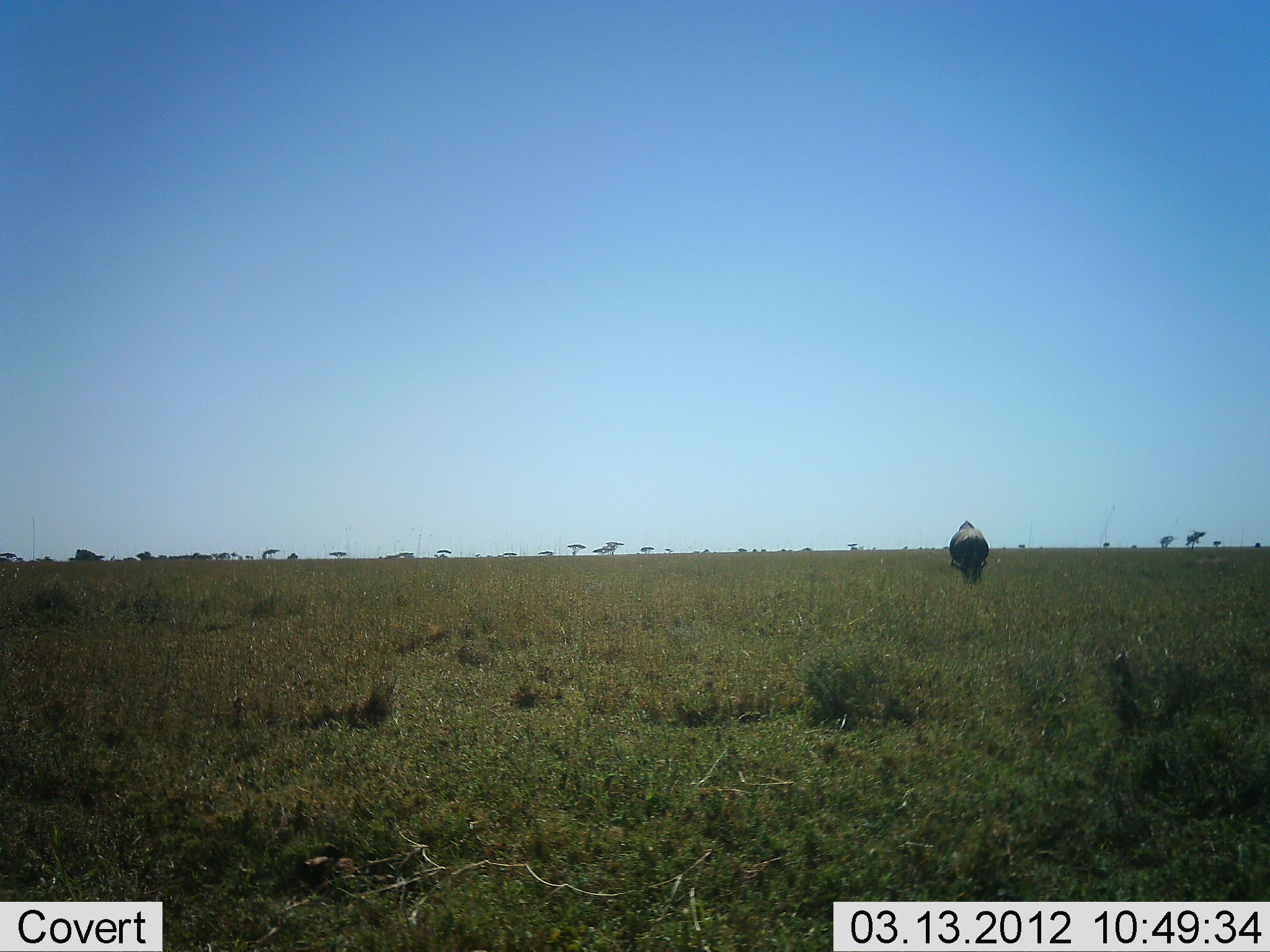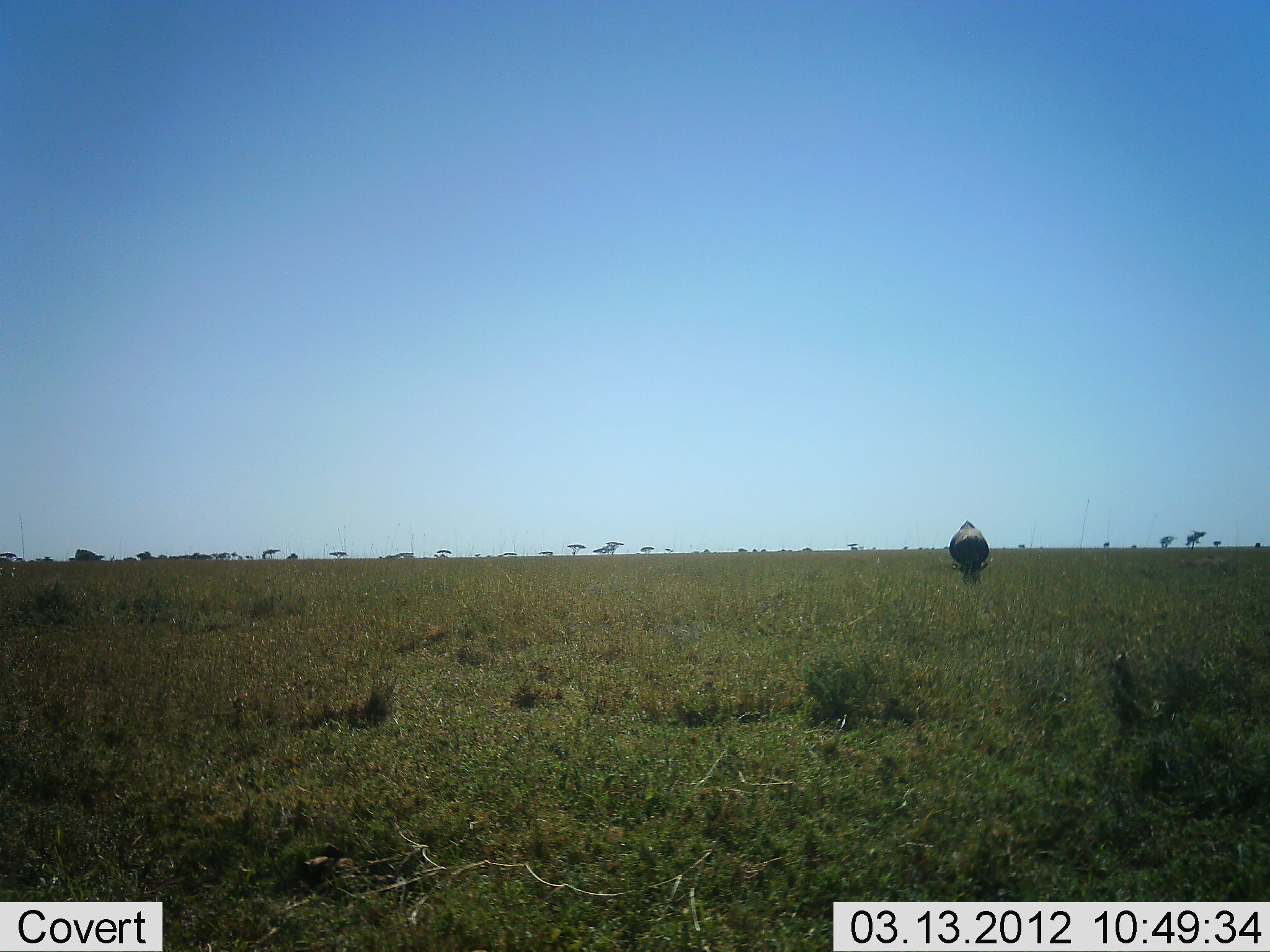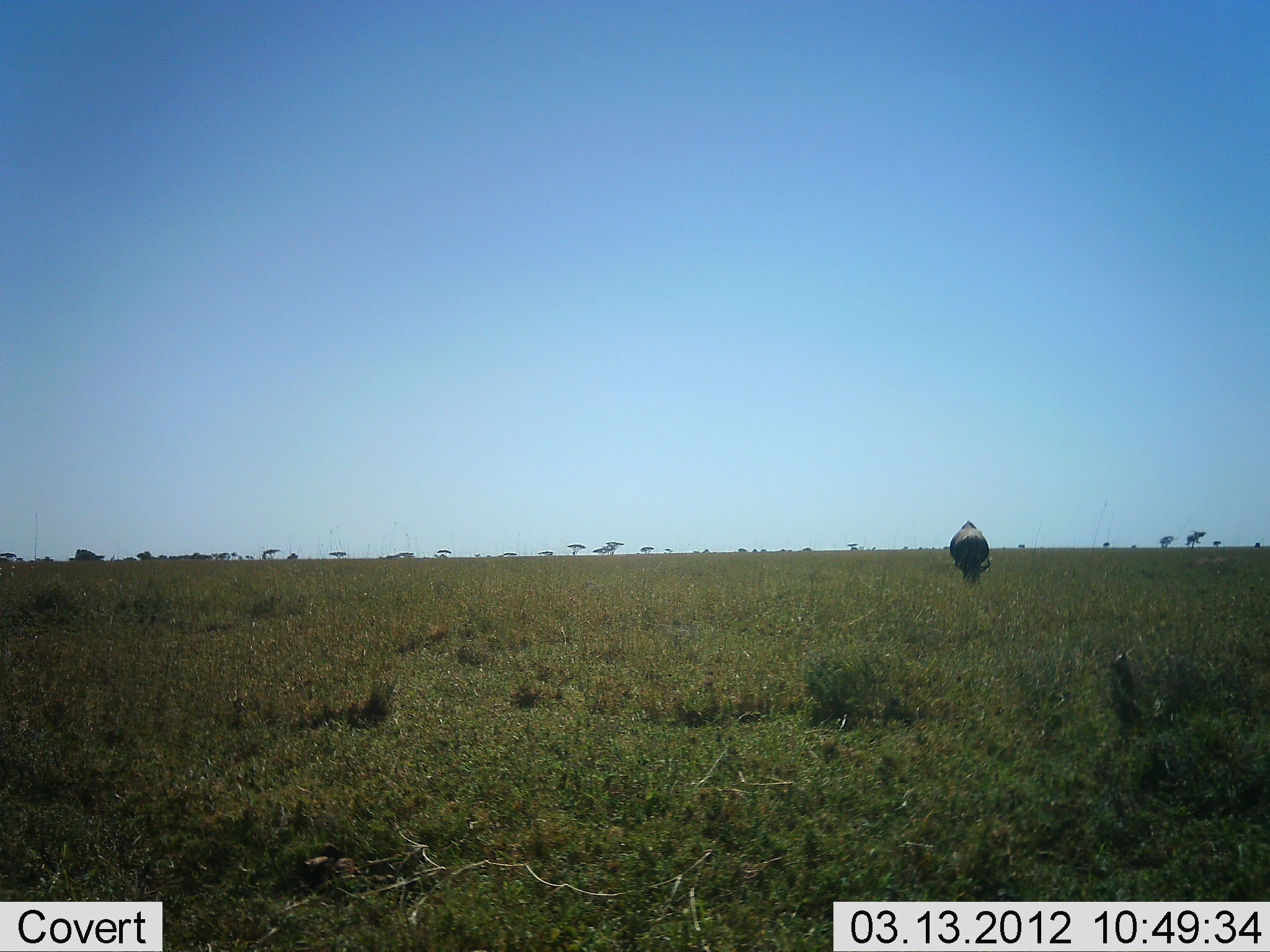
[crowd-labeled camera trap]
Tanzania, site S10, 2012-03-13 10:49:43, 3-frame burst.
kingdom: Animalia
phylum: Chordata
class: Mammalia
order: Artiodactyla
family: Bovidae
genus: Connochaetes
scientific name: Connochaetes taurinus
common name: blue wildebeest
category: wildebeest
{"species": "wildebeest (blue wildebeest) (Connochaetes taurinus)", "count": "1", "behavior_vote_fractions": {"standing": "40%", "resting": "0%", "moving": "0%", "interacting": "0%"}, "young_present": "0%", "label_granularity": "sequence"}